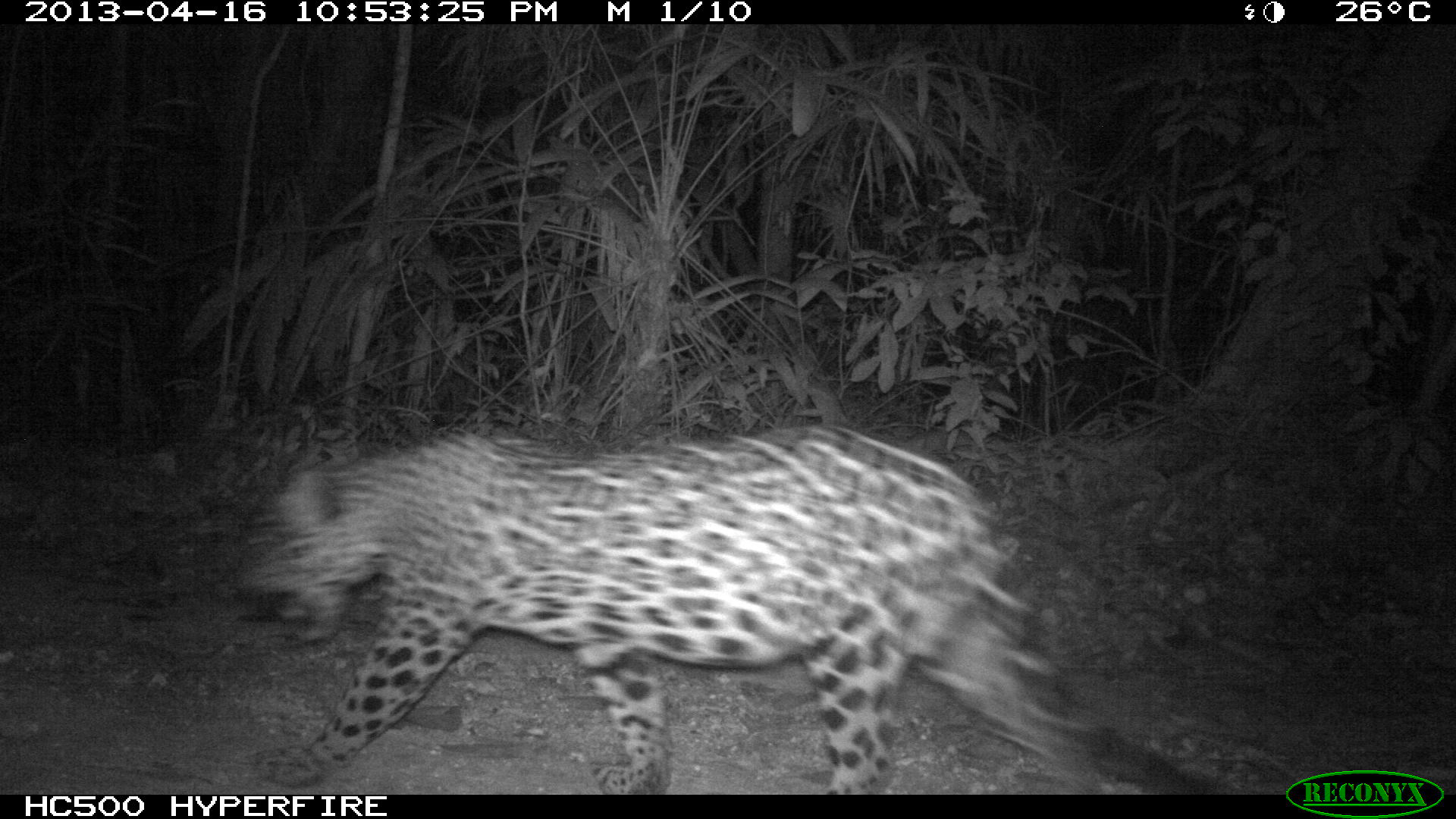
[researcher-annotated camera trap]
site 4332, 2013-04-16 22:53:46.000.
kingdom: Animalia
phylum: Chordata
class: Mammalia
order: Carnivora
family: Felidae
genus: Panthera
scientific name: Panthera onca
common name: jaguar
Panthera onca (jaguar), count 1, sex female.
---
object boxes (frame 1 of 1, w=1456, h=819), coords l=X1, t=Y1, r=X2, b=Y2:
panthera onca: l=226, t=418, r=1209, b=794